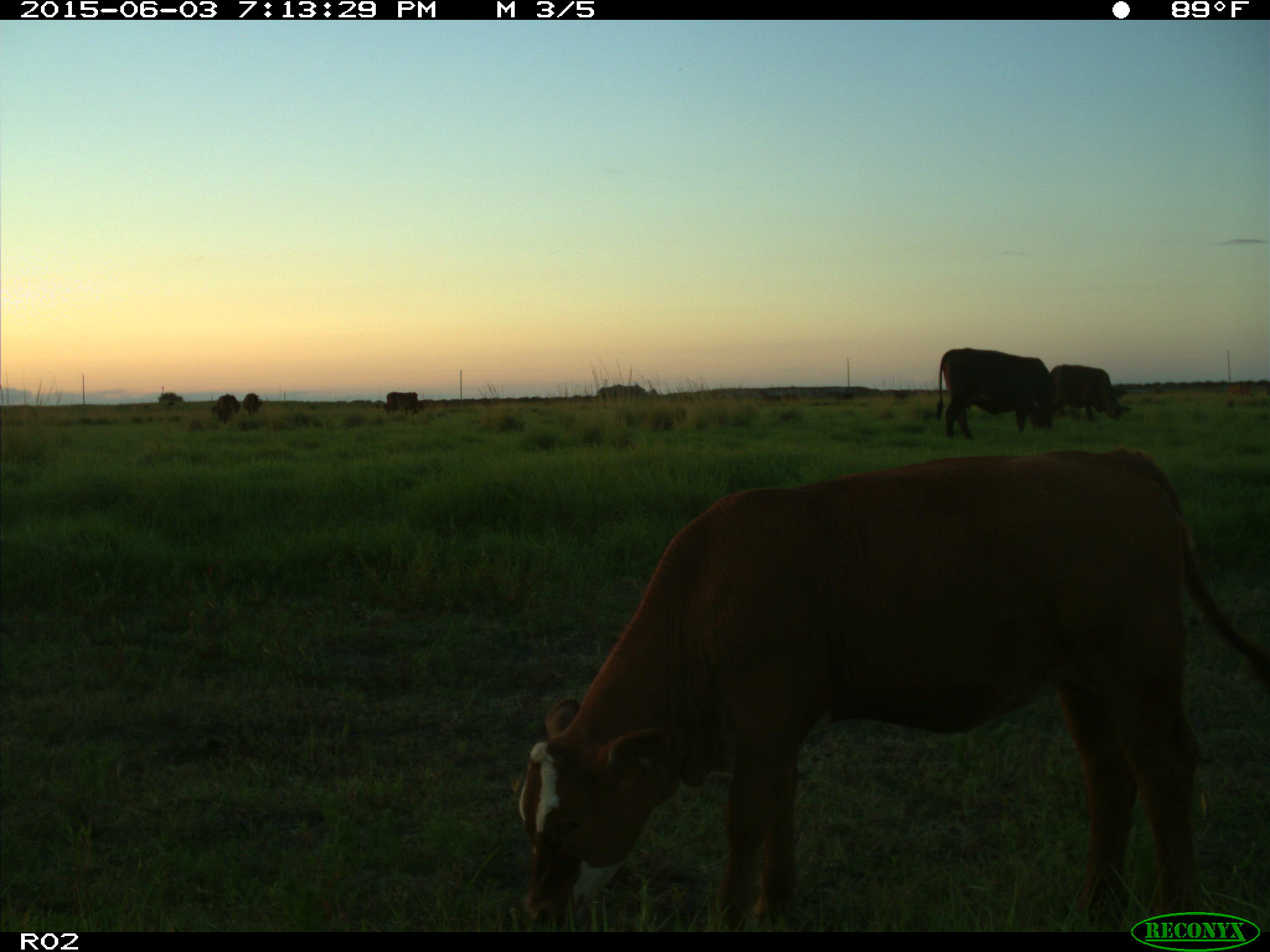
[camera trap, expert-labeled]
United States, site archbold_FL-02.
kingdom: Animalia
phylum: Chordata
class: Mammalia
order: Artiodactyla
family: Bovidae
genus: Bos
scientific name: Bos taurus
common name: domestic cow